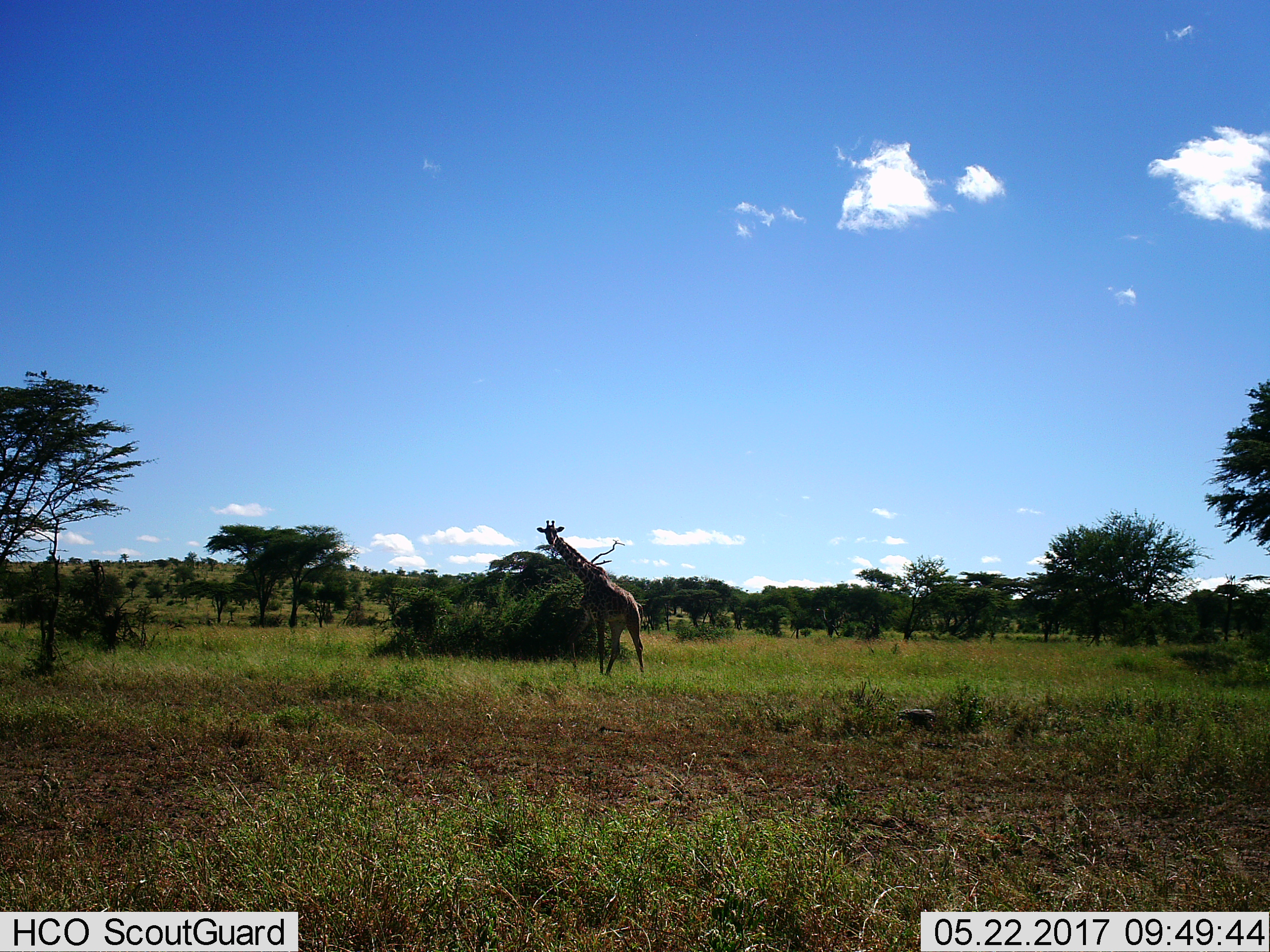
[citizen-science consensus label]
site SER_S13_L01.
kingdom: Animalia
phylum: Chordata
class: Mammalia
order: Artiodactyla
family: Giraffidae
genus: Giraffa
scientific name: Giraffa camelopardalis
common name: giraffe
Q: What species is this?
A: Giraffe (Giraffa camelopardalis).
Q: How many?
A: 1.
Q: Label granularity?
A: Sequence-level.